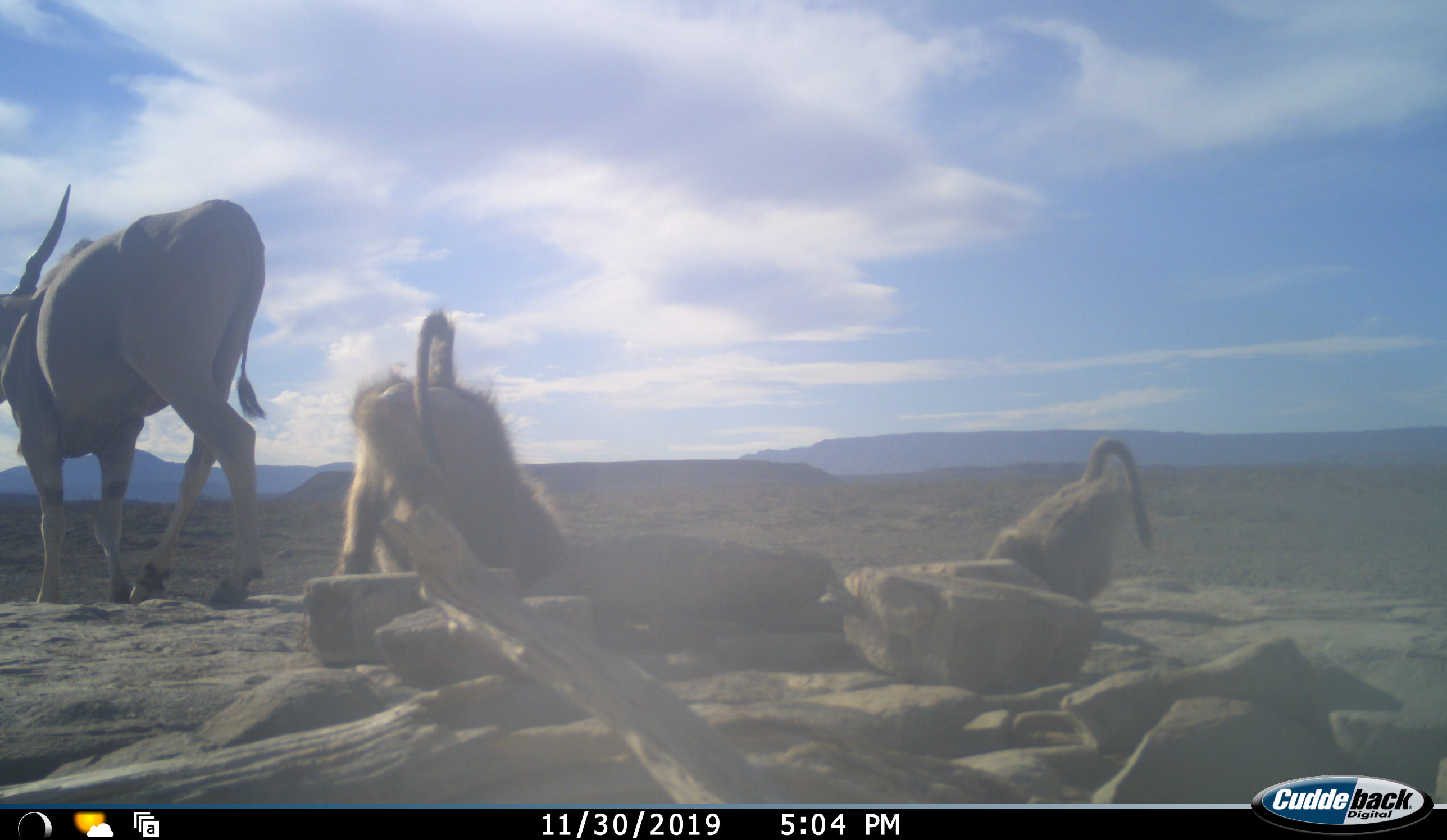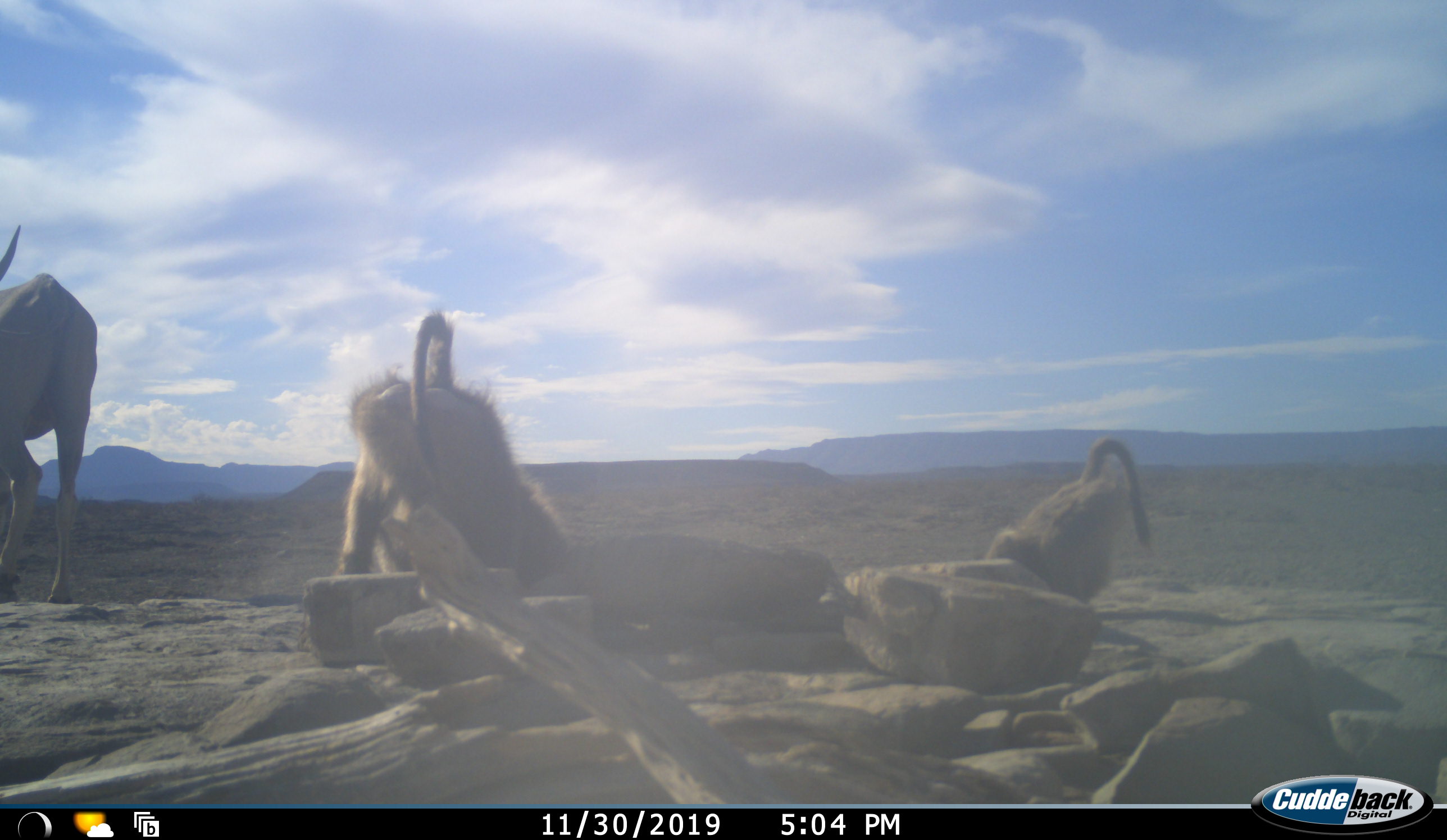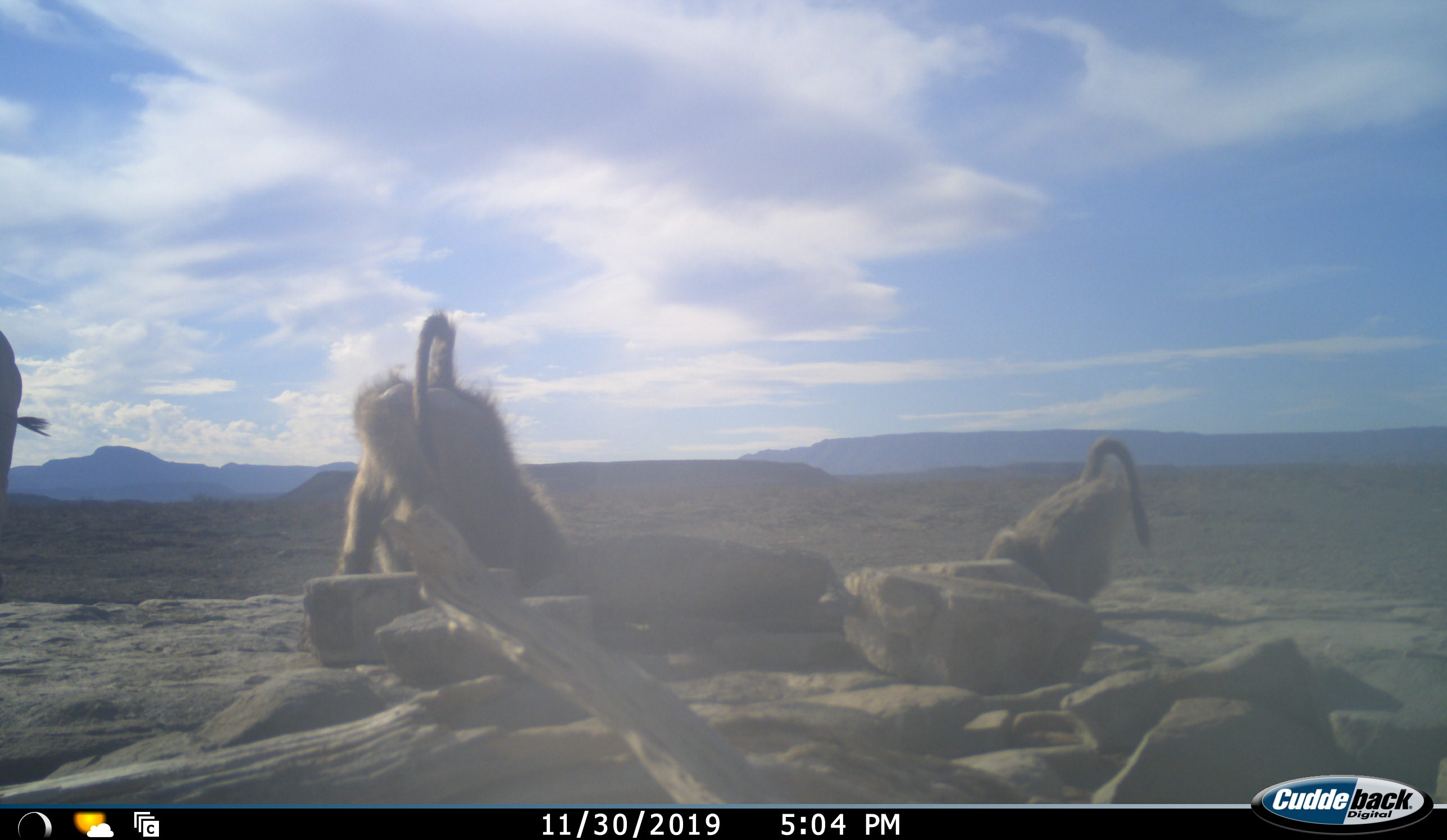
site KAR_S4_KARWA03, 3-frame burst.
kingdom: Animalia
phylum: Chordata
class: Mammalia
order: Primates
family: Cercopithecidae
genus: Papio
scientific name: Papio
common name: baboon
Baboon (Papio), count 2. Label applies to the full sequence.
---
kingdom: Animalia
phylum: Chordata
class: Mammalia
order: Artiodactyla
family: Bovidae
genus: Tragelaphus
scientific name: Tragelaphus oryx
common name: eland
Eland (Tragelaphus oryx), count 1. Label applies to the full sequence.